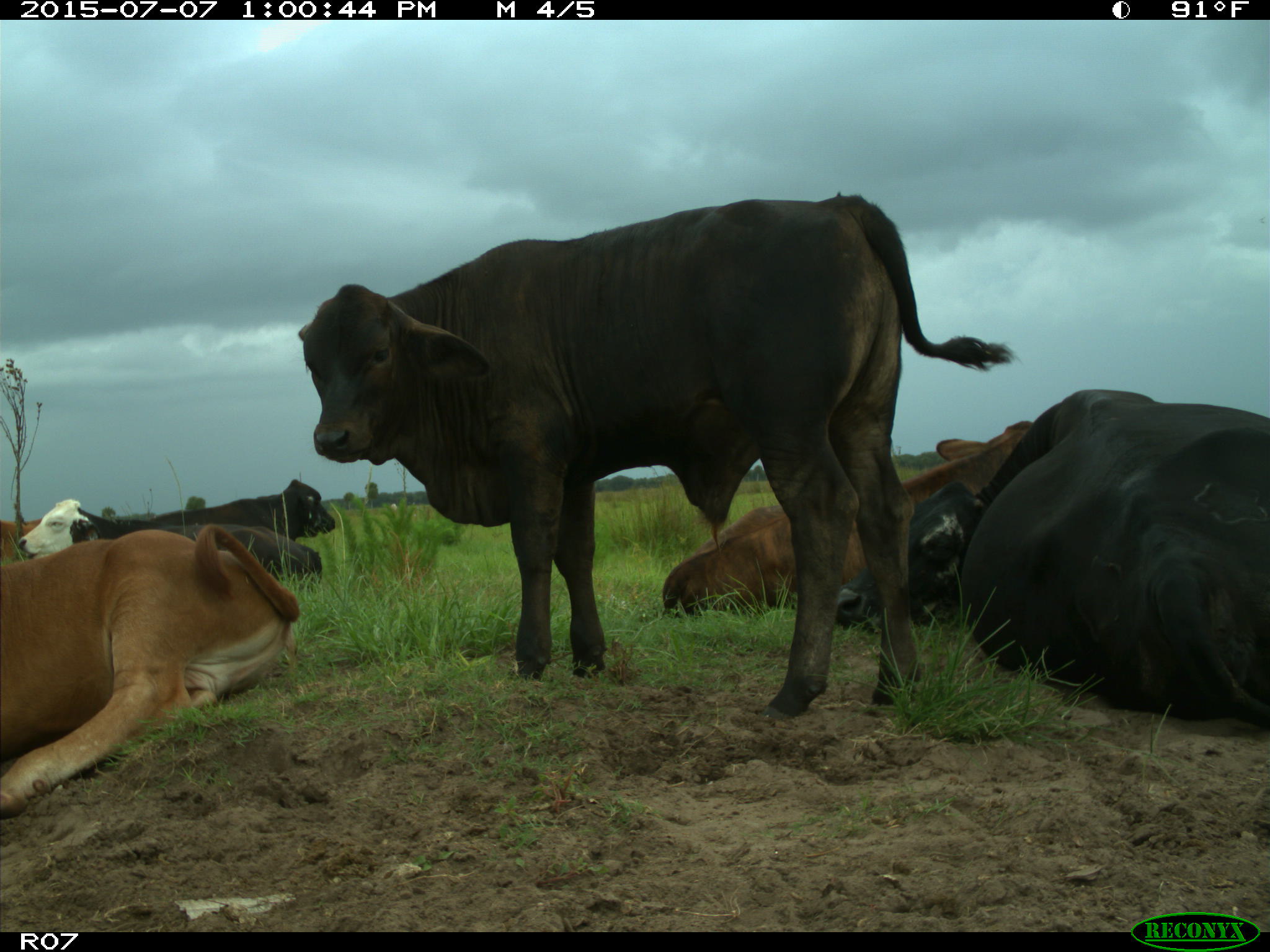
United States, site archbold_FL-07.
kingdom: Animalia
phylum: Chordata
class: Mammalia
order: Artiodactyla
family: Bovidae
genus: Bos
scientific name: Bos taurus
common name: domestic cow